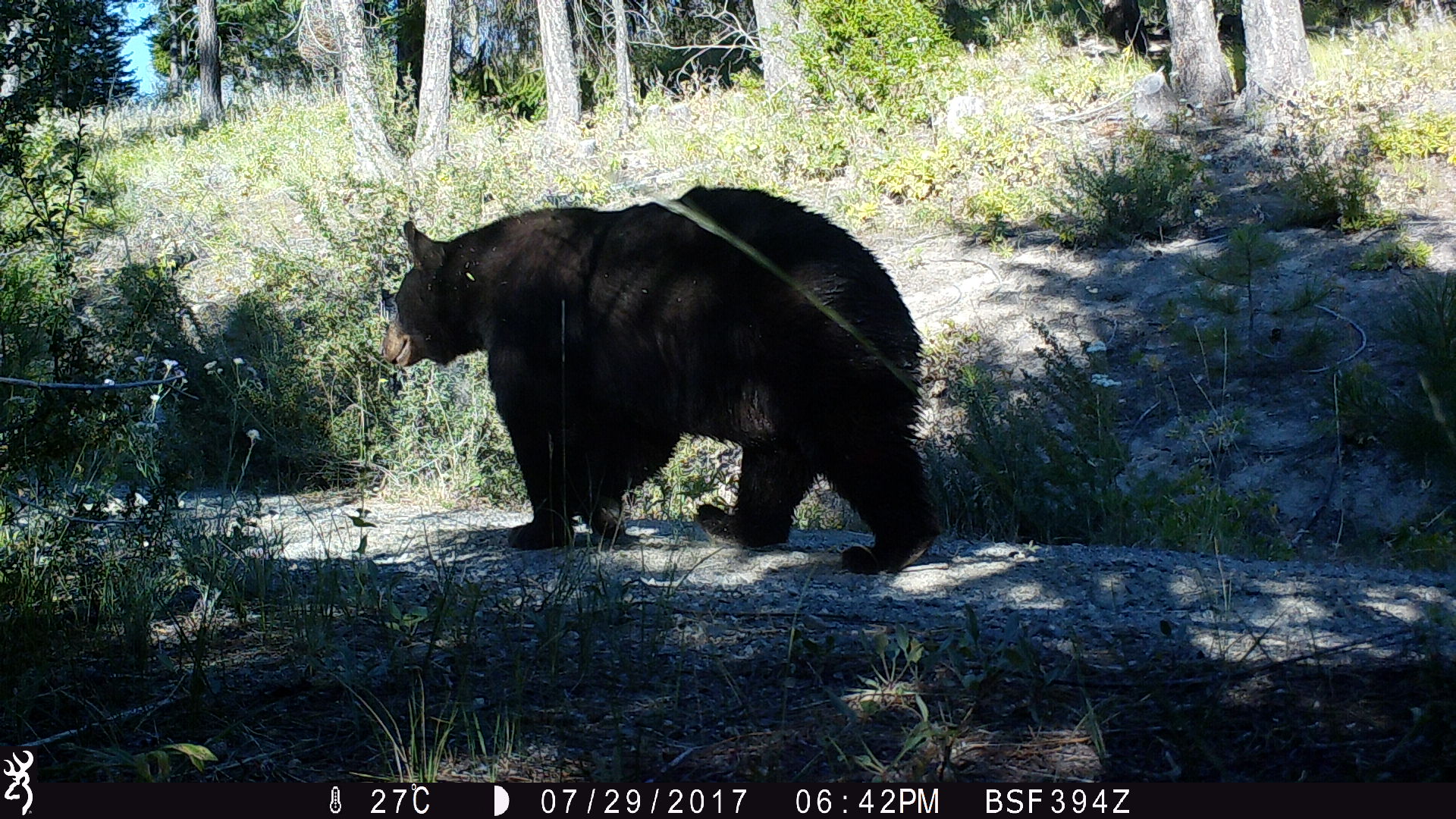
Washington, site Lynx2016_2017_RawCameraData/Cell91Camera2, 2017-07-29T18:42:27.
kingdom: Animalia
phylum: Chordata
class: Mammalia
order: Carnivora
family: Ursidae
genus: Ursus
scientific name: Ursus americanus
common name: american black bear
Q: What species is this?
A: Ursus americanus (american black bear).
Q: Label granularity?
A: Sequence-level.